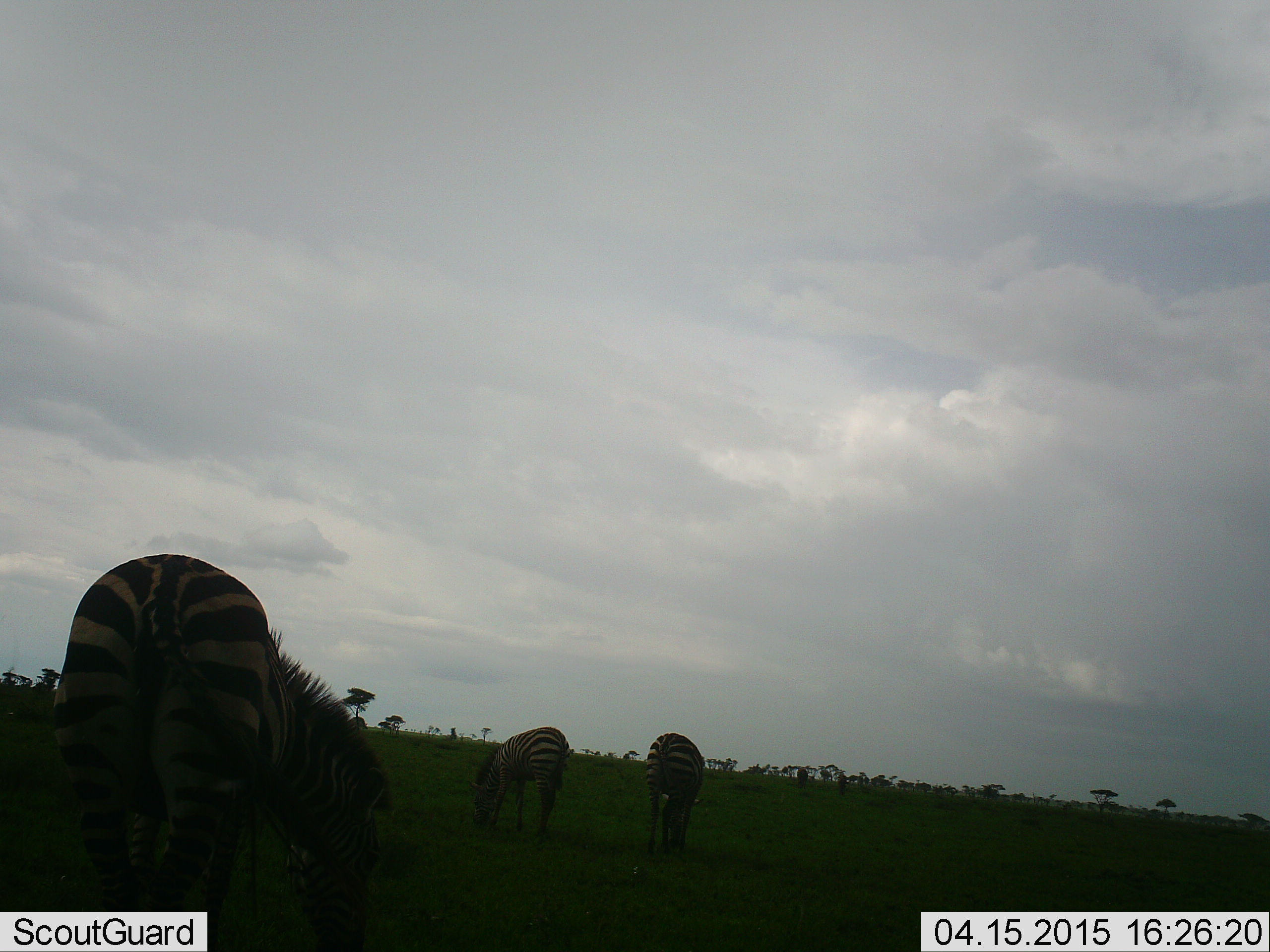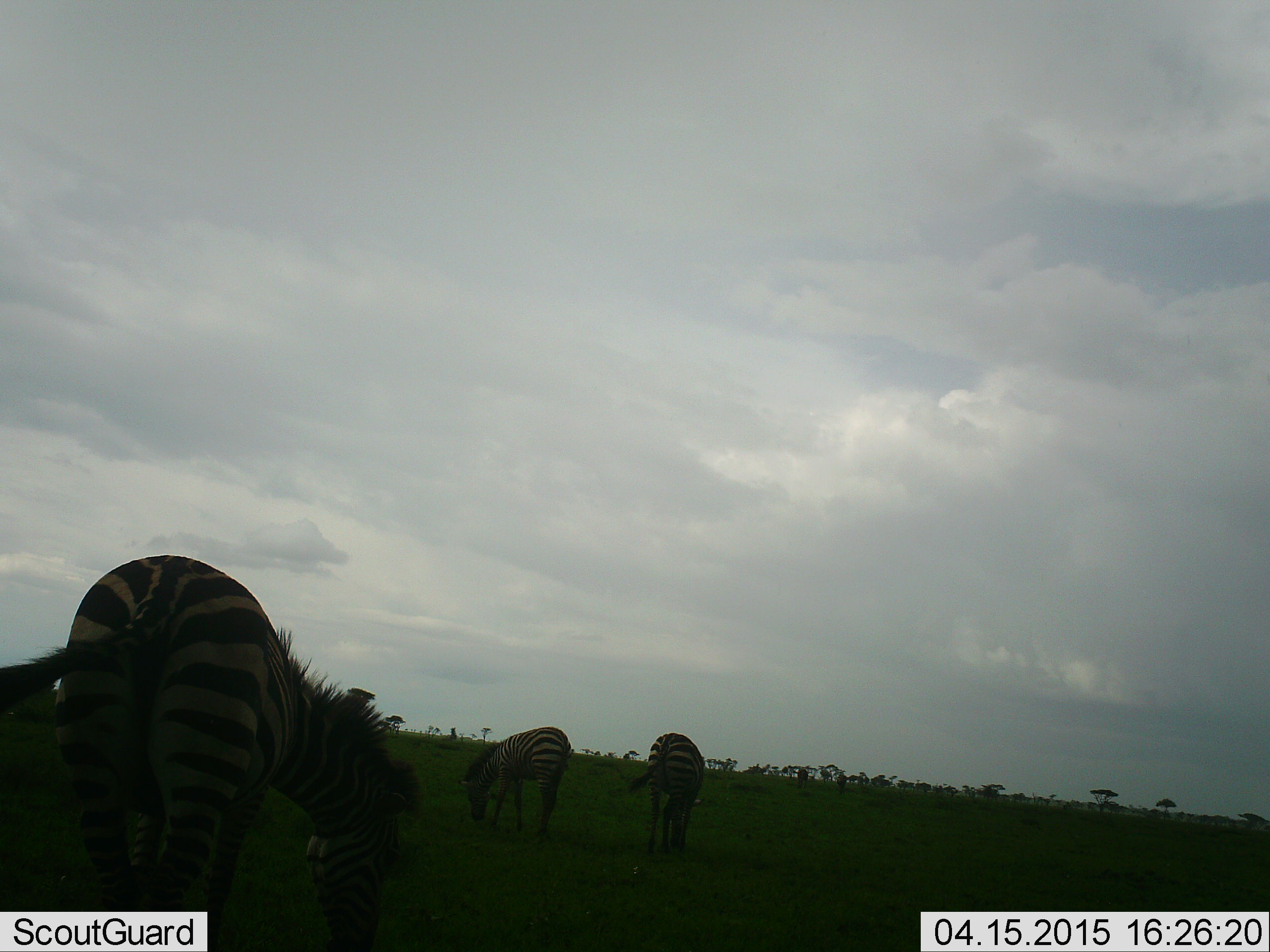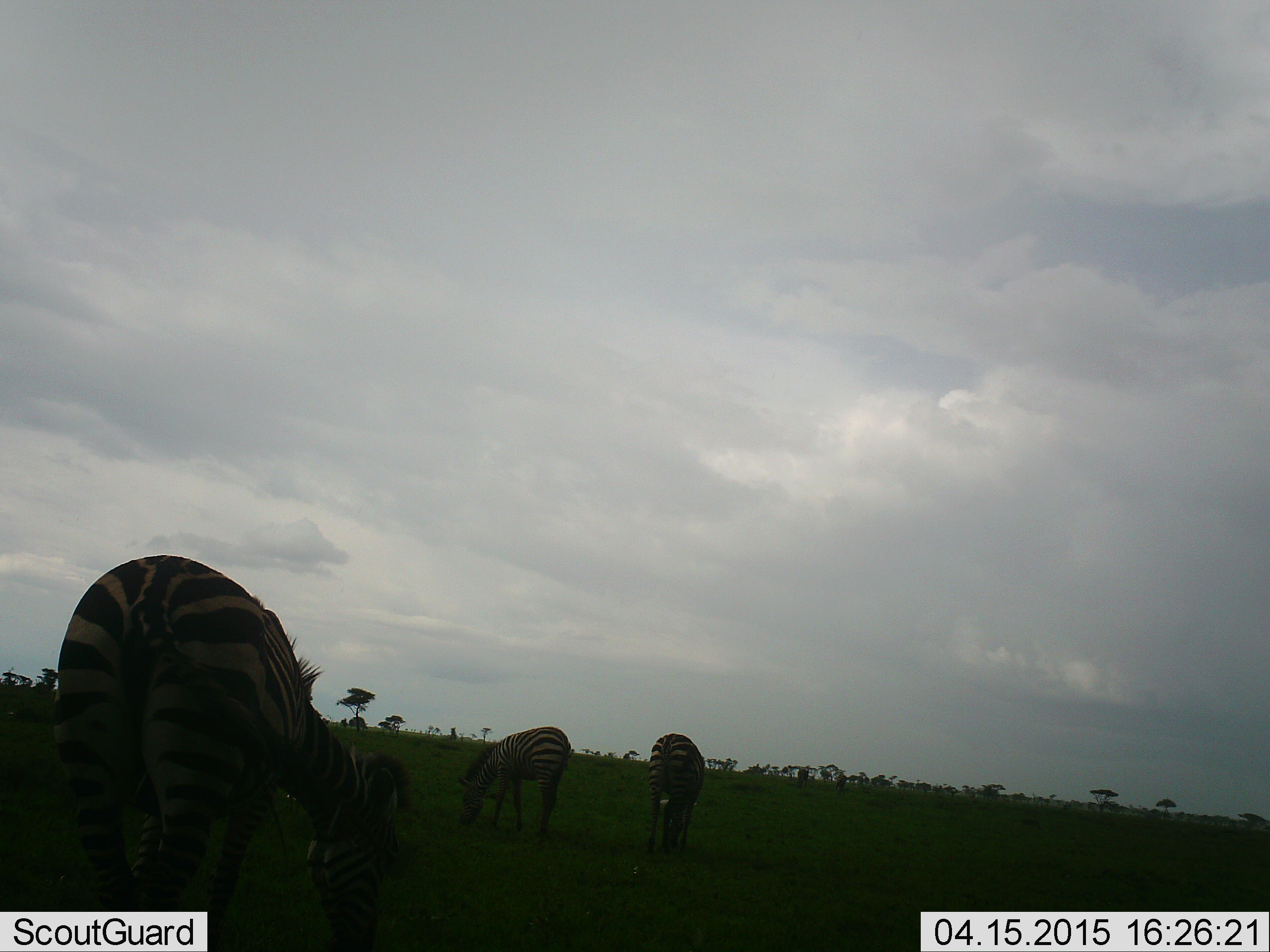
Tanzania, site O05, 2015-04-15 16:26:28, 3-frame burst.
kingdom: Animalia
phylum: Chordata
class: Mammalia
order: Perissodactyla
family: Equidae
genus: Equus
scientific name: Equus quagga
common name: plains zebra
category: zebra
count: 3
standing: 40%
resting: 0%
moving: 10%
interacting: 0%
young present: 0%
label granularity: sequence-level